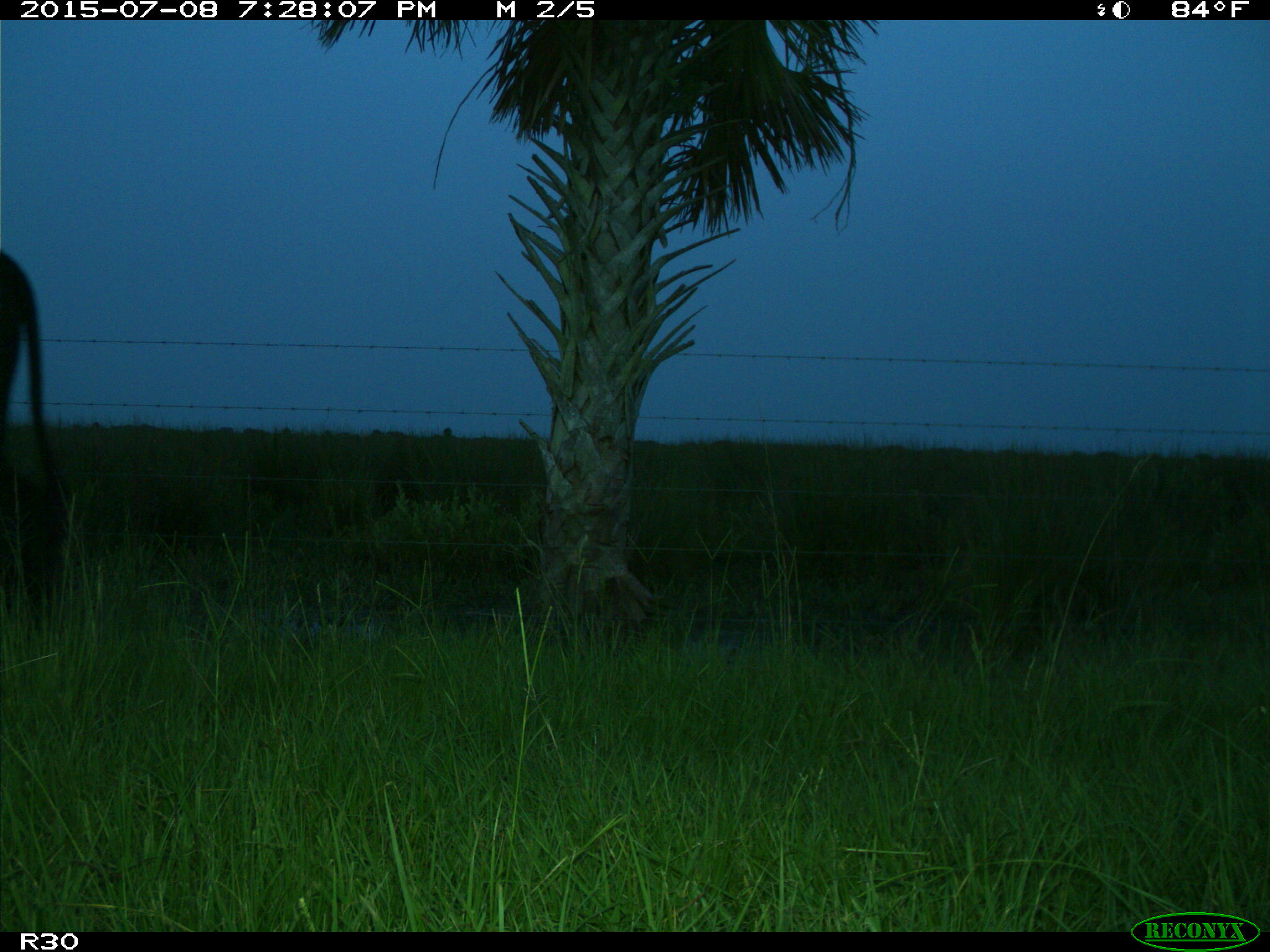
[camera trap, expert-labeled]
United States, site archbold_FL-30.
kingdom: Animalia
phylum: Chordata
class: Mammalia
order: Artiodactyla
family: Bovidae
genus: Bos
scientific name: Bos taurus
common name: domestic cow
Bos taurus (domestic cow).